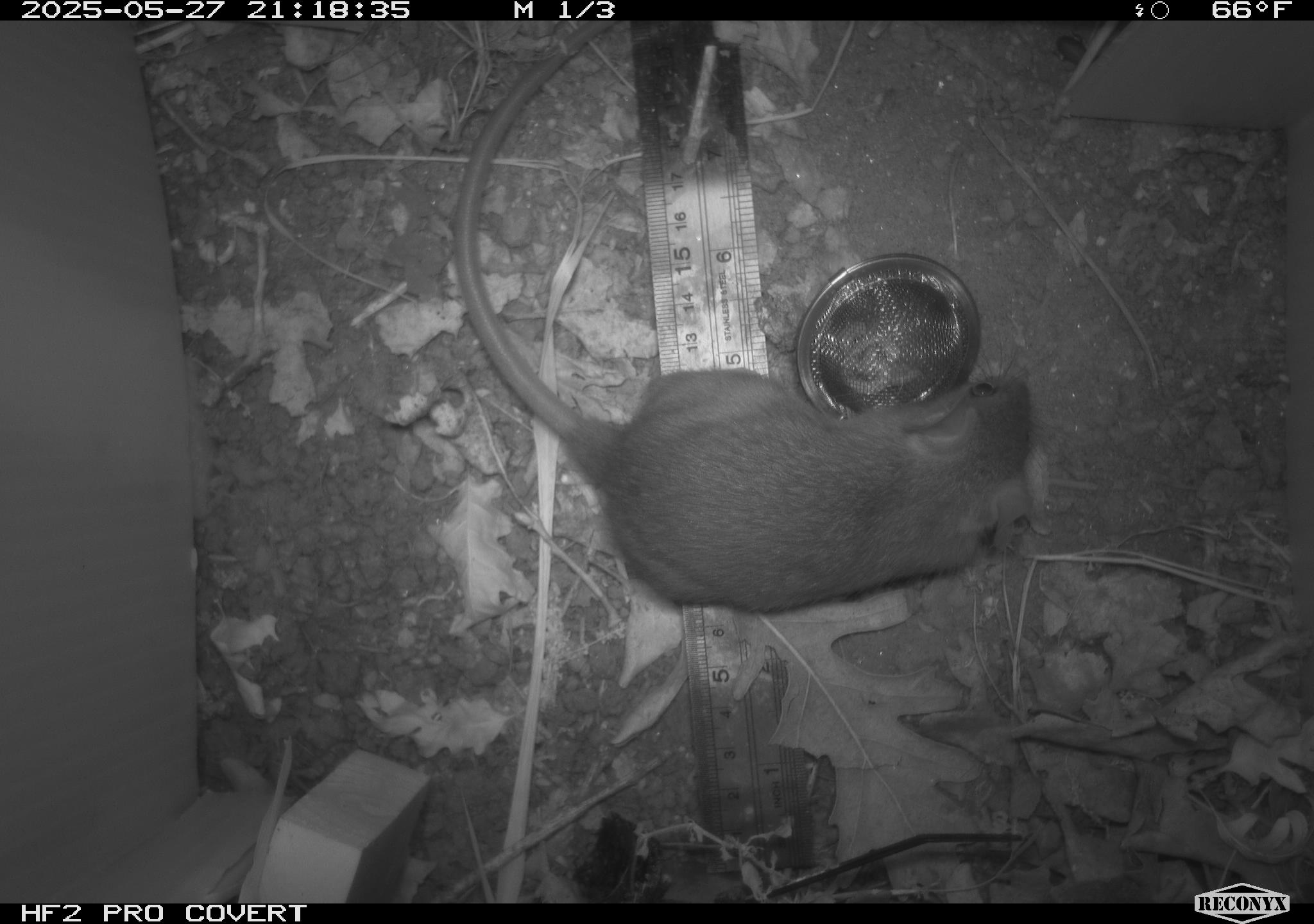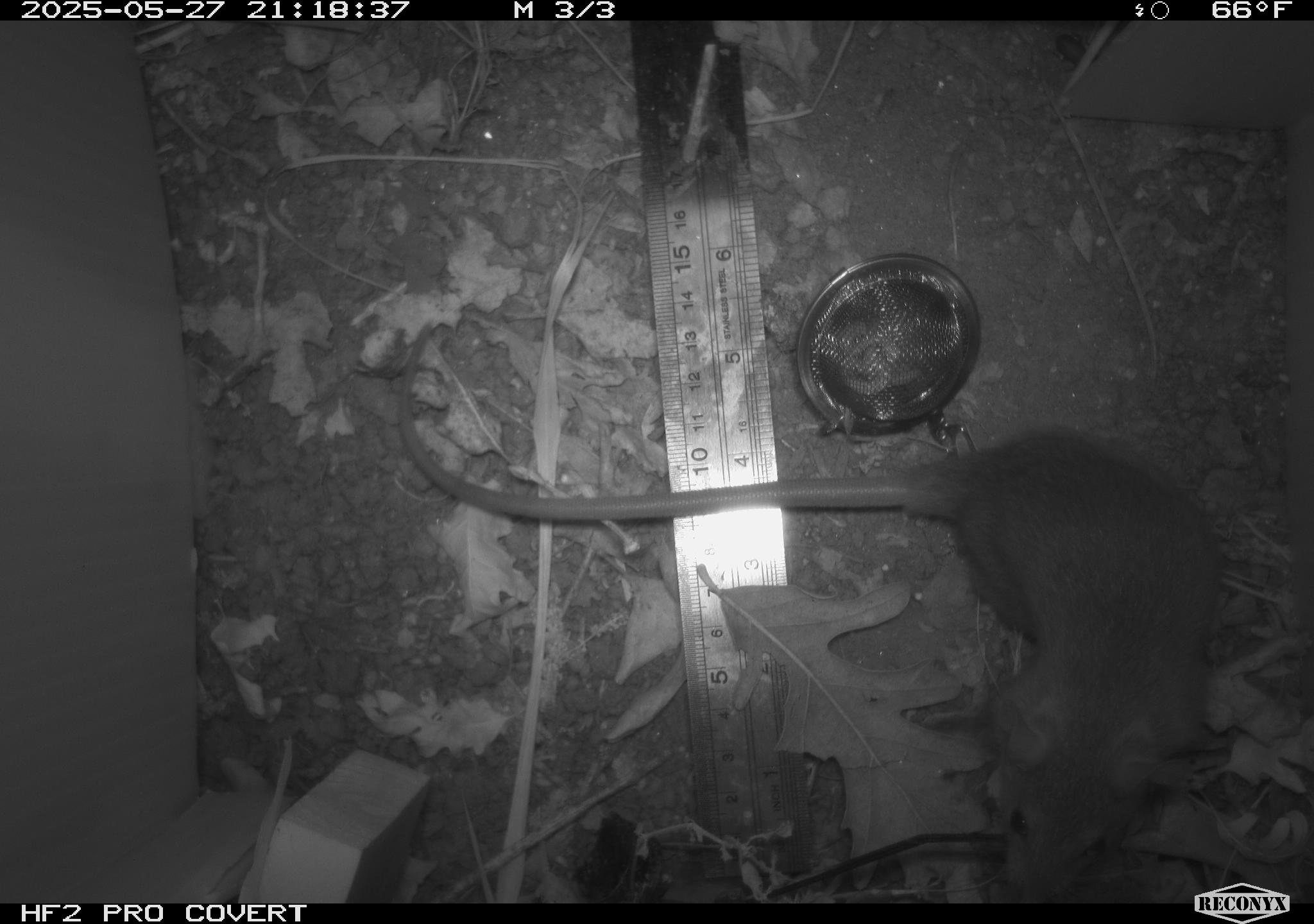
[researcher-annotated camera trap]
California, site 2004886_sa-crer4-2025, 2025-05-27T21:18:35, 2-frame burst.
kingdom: Animalia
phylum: Chordata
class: Mammalia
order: Rodentia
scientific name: Rodentia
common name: rodent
Rodent (Rodentia).